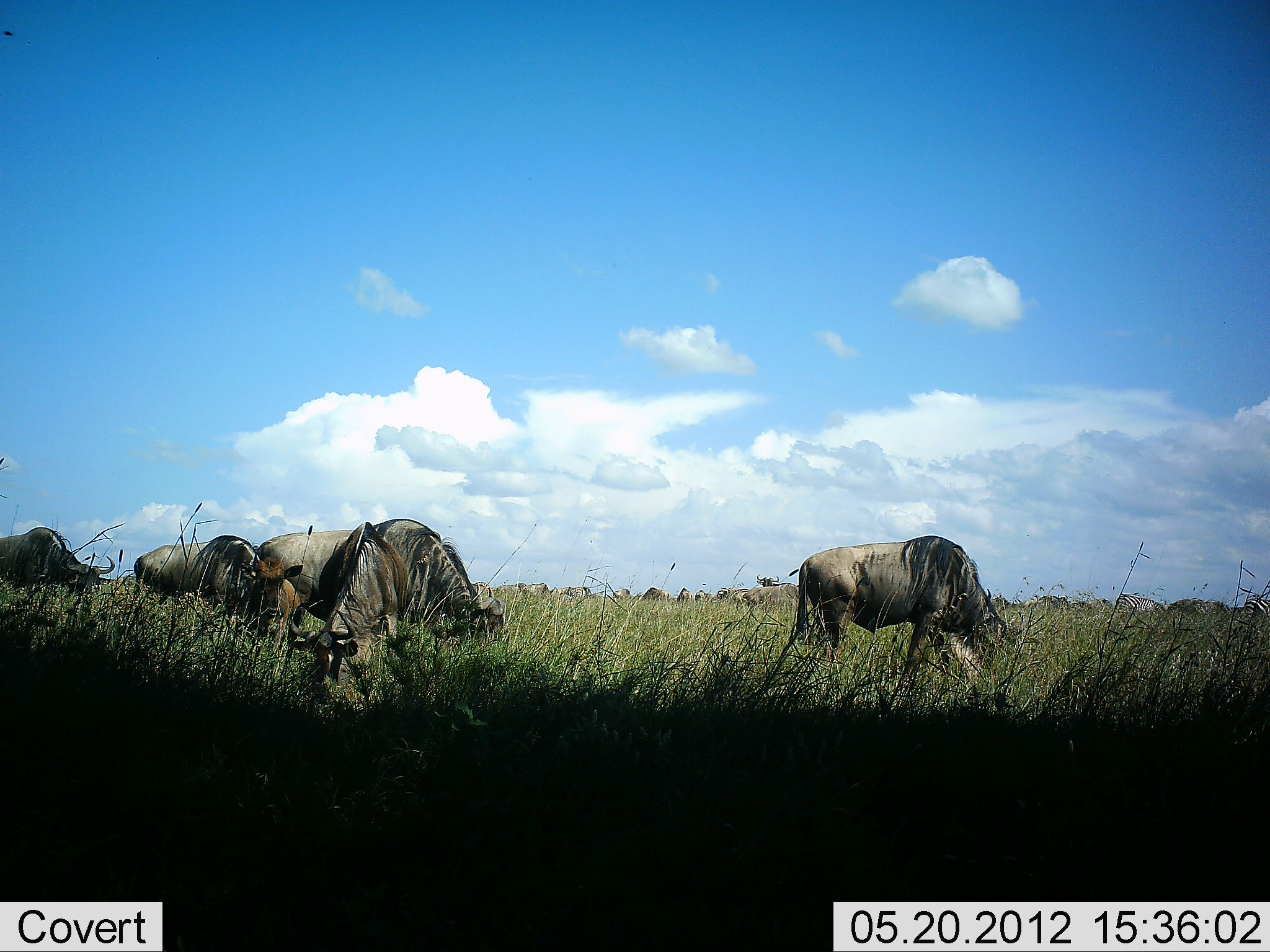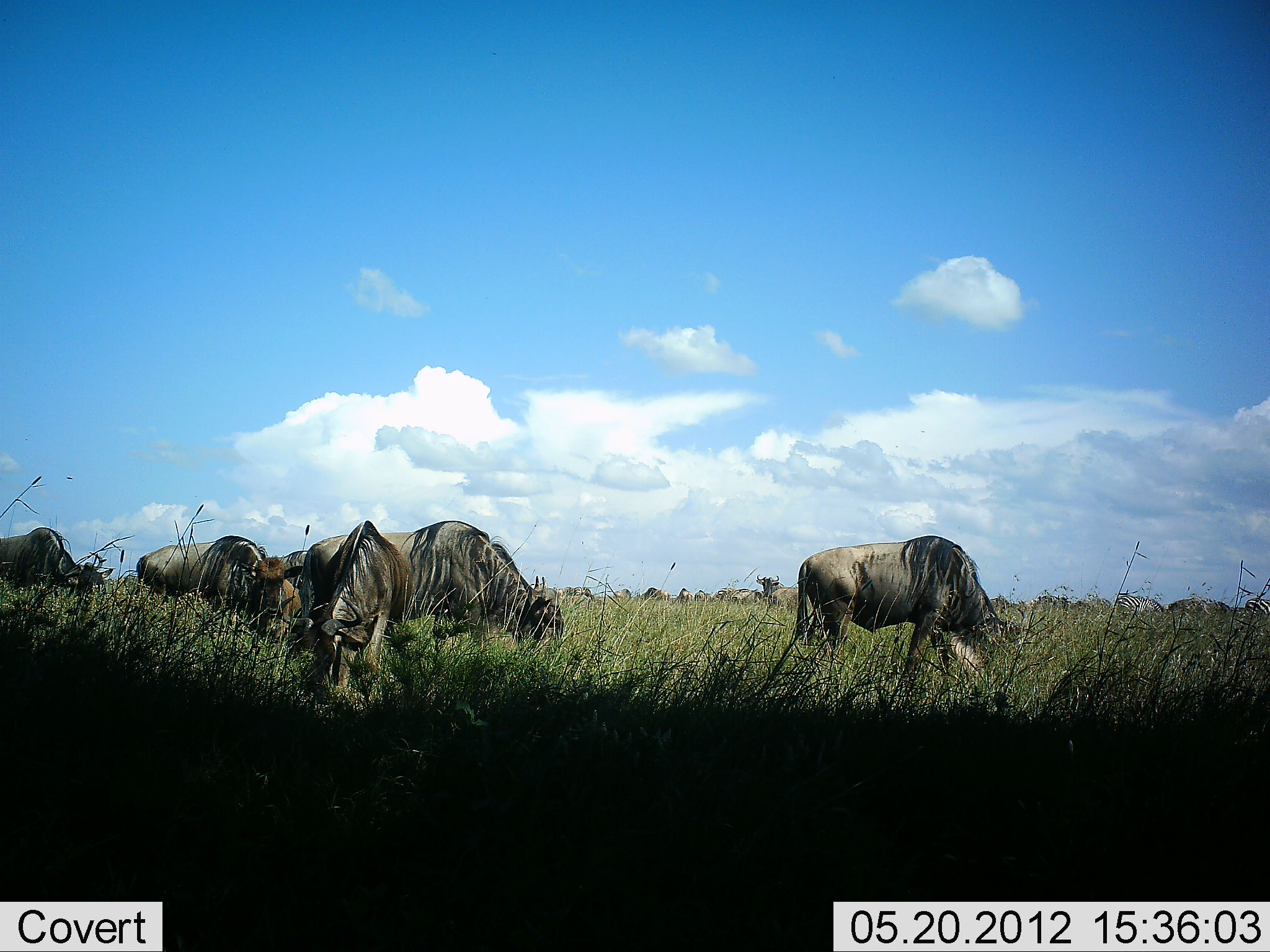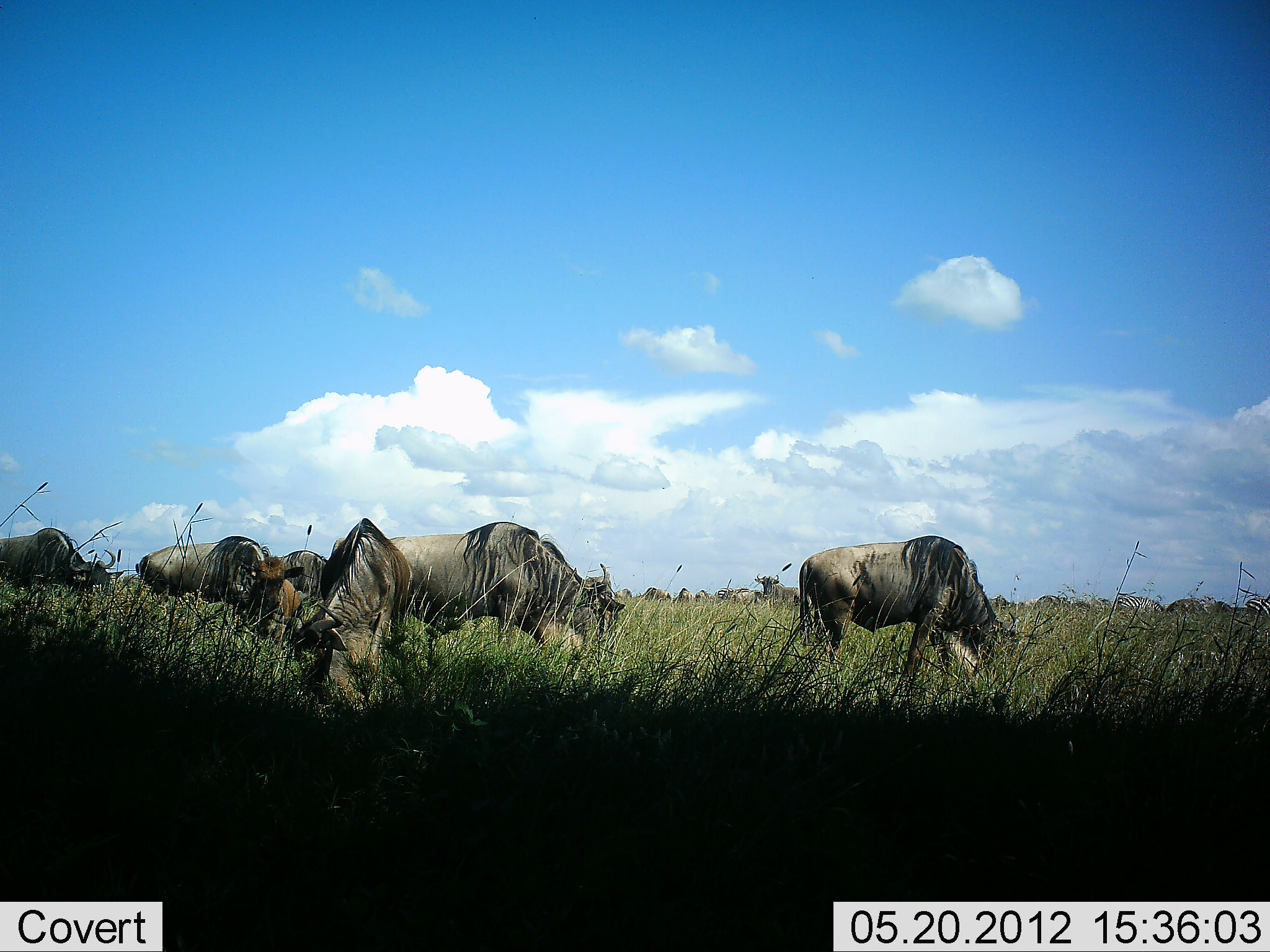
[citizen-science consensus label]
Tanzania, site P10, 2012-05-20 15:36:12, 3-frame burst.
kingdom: Animalia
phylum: Chordata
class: Mammalia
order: Artiodactyla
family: Bovidae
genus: Connochaetes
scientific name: Connochaetes taurinus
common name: blue wildebeest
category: wildebeest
Wildebeest (blue wildebeest) (Connochaetes taurinus), count 11-50. Behavior (volunteer vote fractions): standing 45%, resting 0%, moving 18%, interacting 0%. Young present (vote fraction): 18%. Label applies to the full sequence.